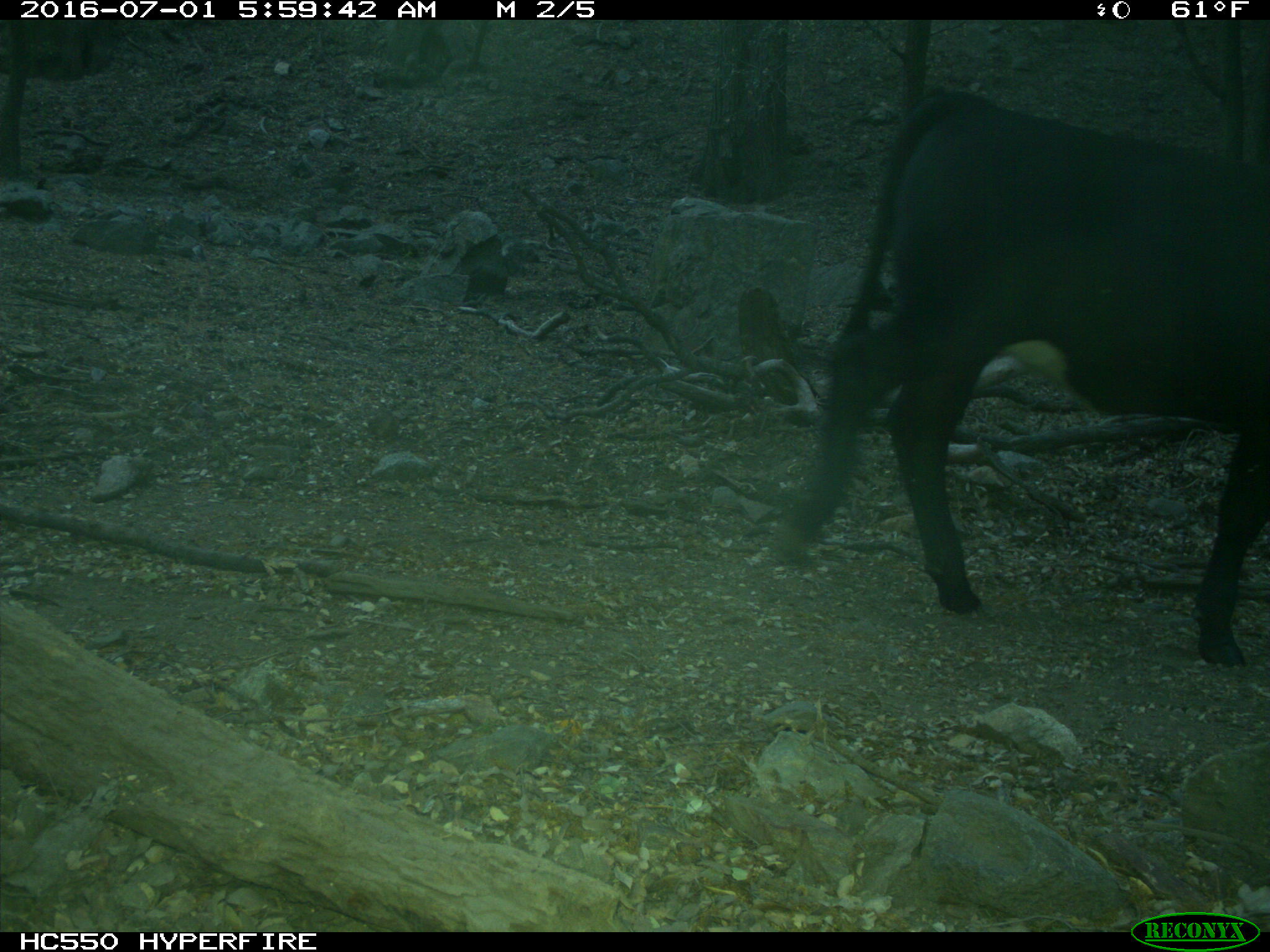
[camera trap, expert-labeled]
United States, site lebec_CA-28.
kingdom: Animalia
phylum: Chordata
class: Mammalia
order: Artiodactyla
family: Bovidae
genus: Bos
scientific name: Bos taurus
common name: domestic cow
Bos taurus (domestic cow).